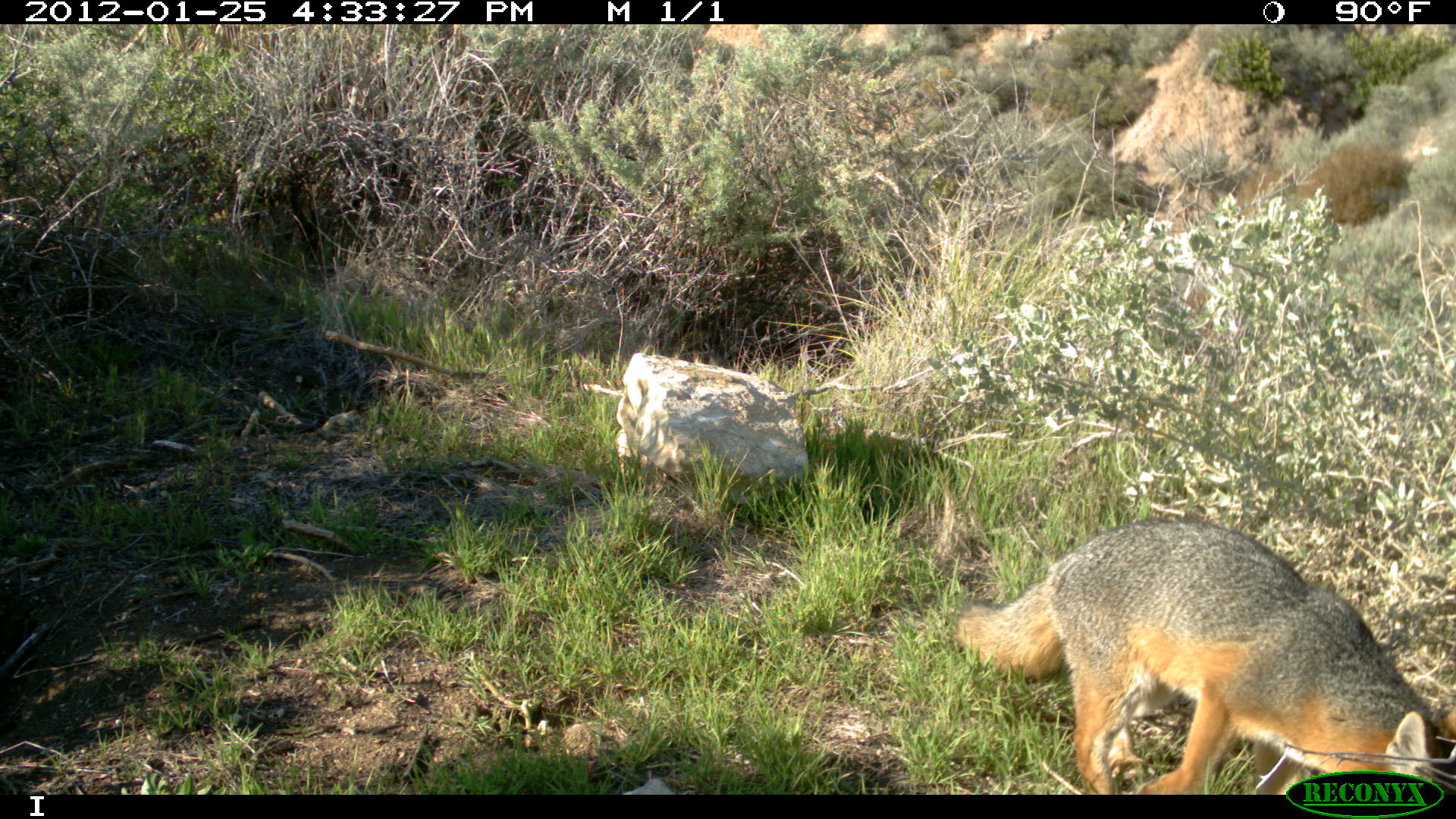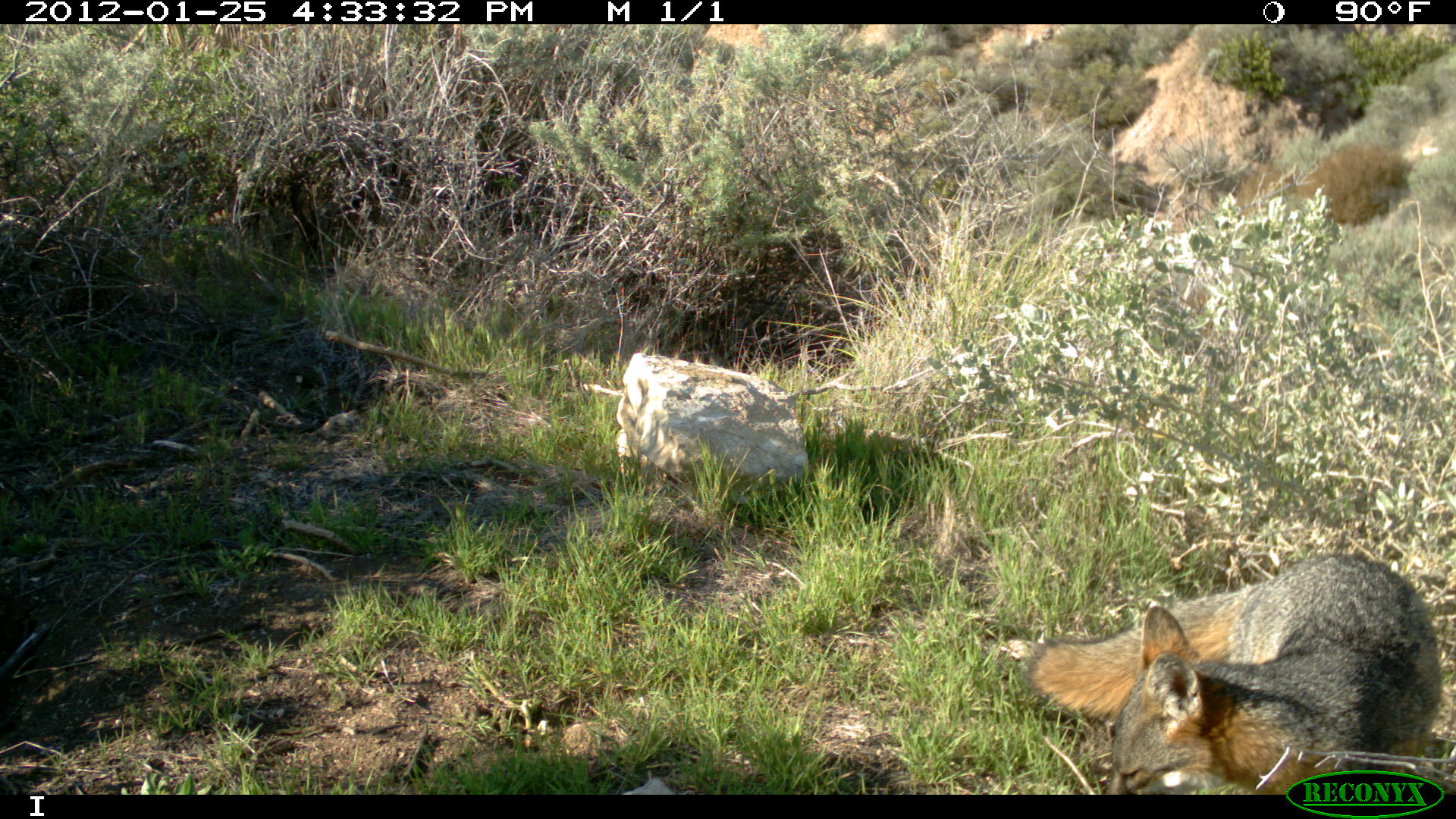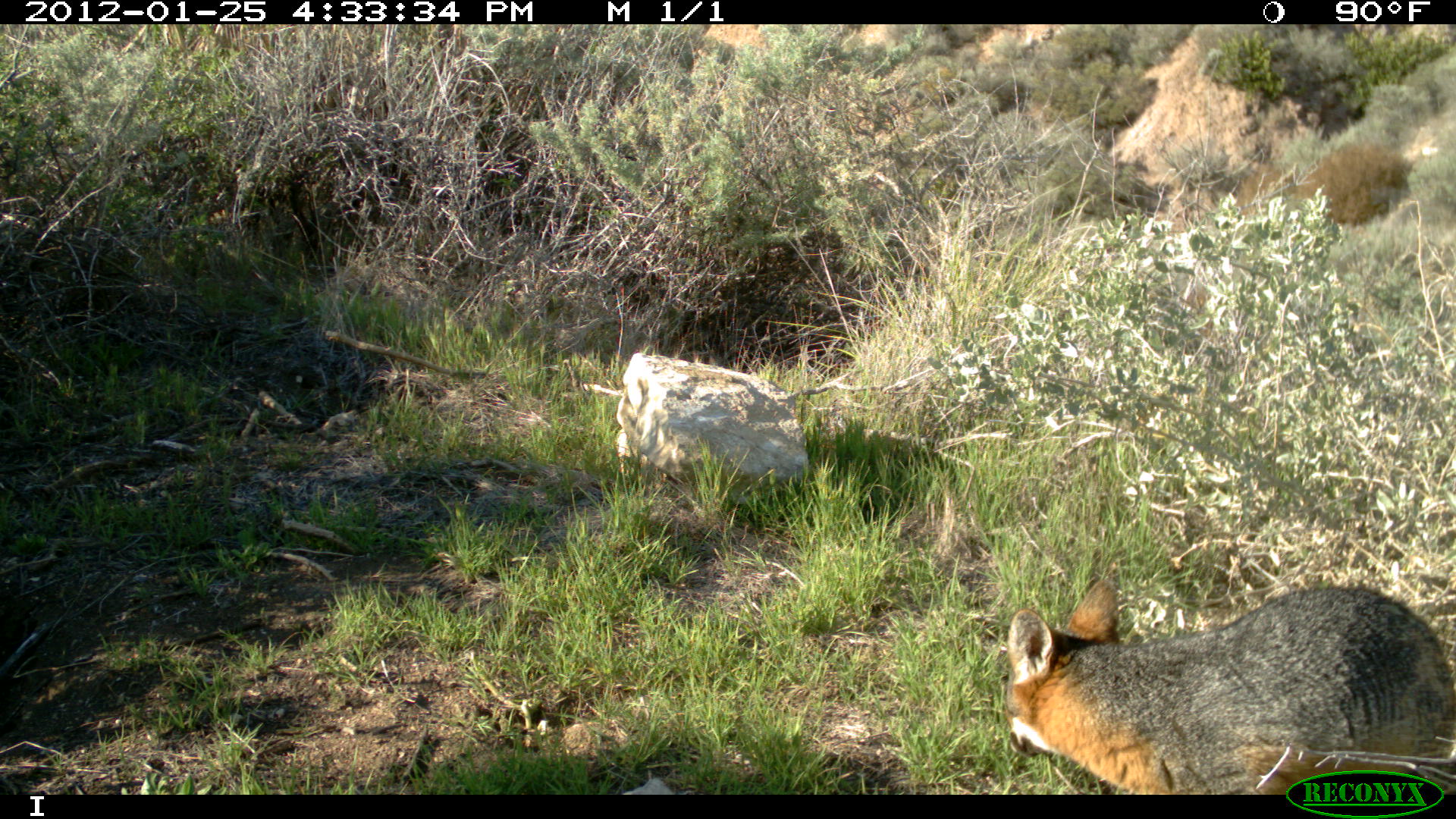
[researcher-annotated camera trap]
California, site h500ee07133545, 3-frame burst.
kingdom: Animalia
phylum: Chordata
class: Mammalia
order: Carnivora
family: Canidae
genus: Urocyon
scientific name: Urocyon littoralis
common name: island fox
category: fox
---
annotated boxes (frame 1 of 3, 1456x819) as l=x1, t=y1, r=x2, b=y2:
fox: l=952, t=517, r=1455, b=795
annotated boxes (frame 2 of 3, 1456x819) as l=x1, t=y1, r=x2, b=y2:
fox: l=1023, t=553, r=1441, b=795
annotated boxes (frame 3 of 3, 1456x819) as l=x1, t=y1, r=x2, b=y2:
fox: l=1003, t=579, r=1455, b=792